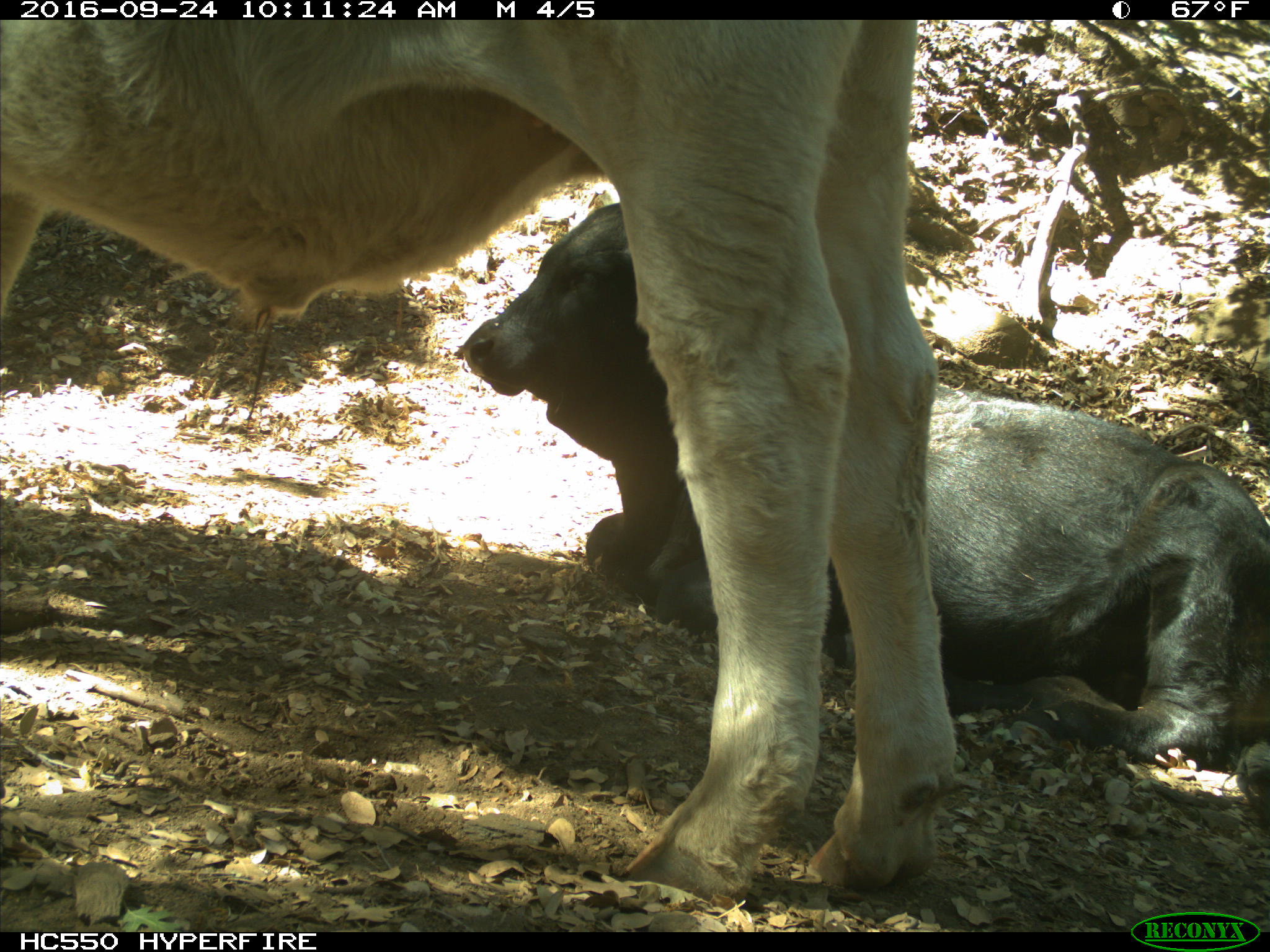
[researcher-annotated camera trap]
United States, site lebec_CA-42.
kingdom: Animalia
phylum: Chordata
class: Mammalia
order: Artiodactyla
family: Bovidae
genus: Bos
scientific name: Bos taurus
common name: domestic cow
Bos taurus (domestic cow).